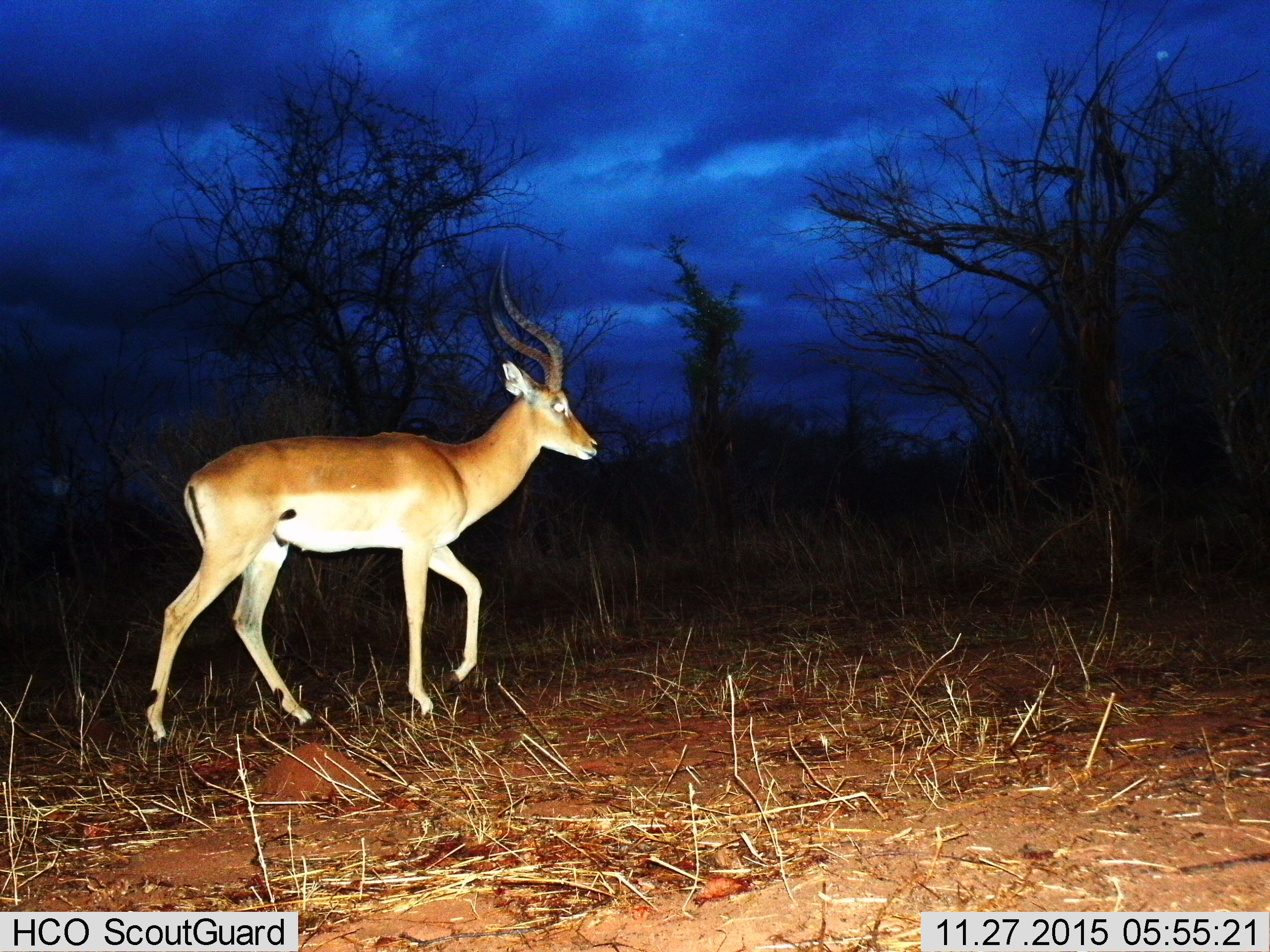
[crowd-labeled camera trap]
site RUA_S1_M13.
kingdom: Animalia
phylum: Chordata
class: Mammalia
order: Artiodactyla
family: Bovidae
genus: Aepyceros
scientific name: Aepyceros melampus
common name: impala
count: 1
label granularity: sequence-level